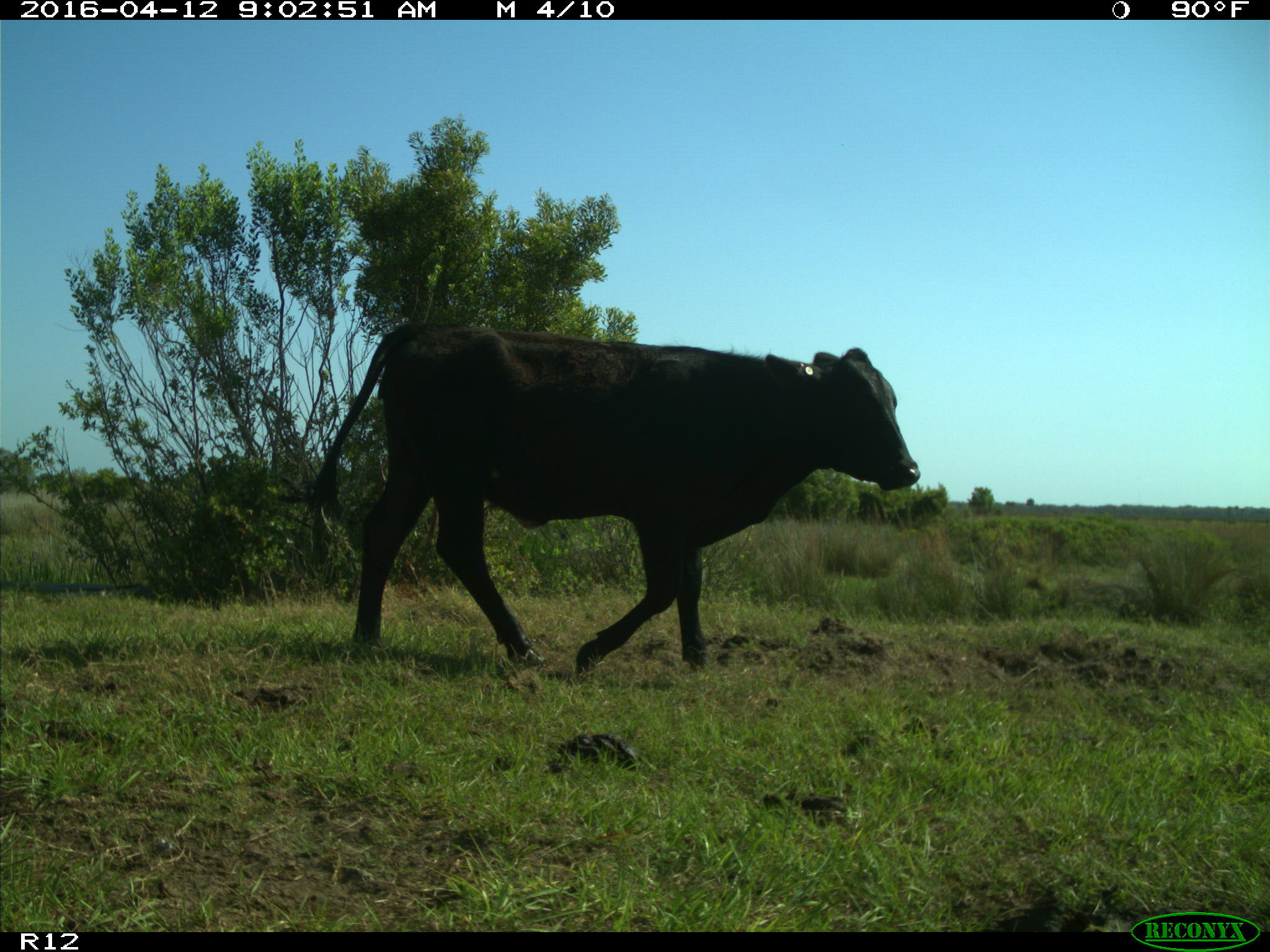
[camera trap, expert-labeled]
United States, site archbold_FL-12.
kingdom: Animalia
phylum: Chordata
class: Mammalia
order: Artiodactyla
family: Bovidae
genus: Bos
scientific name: Bos taurus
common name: domestic cow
Bos taurus (domestic cow).